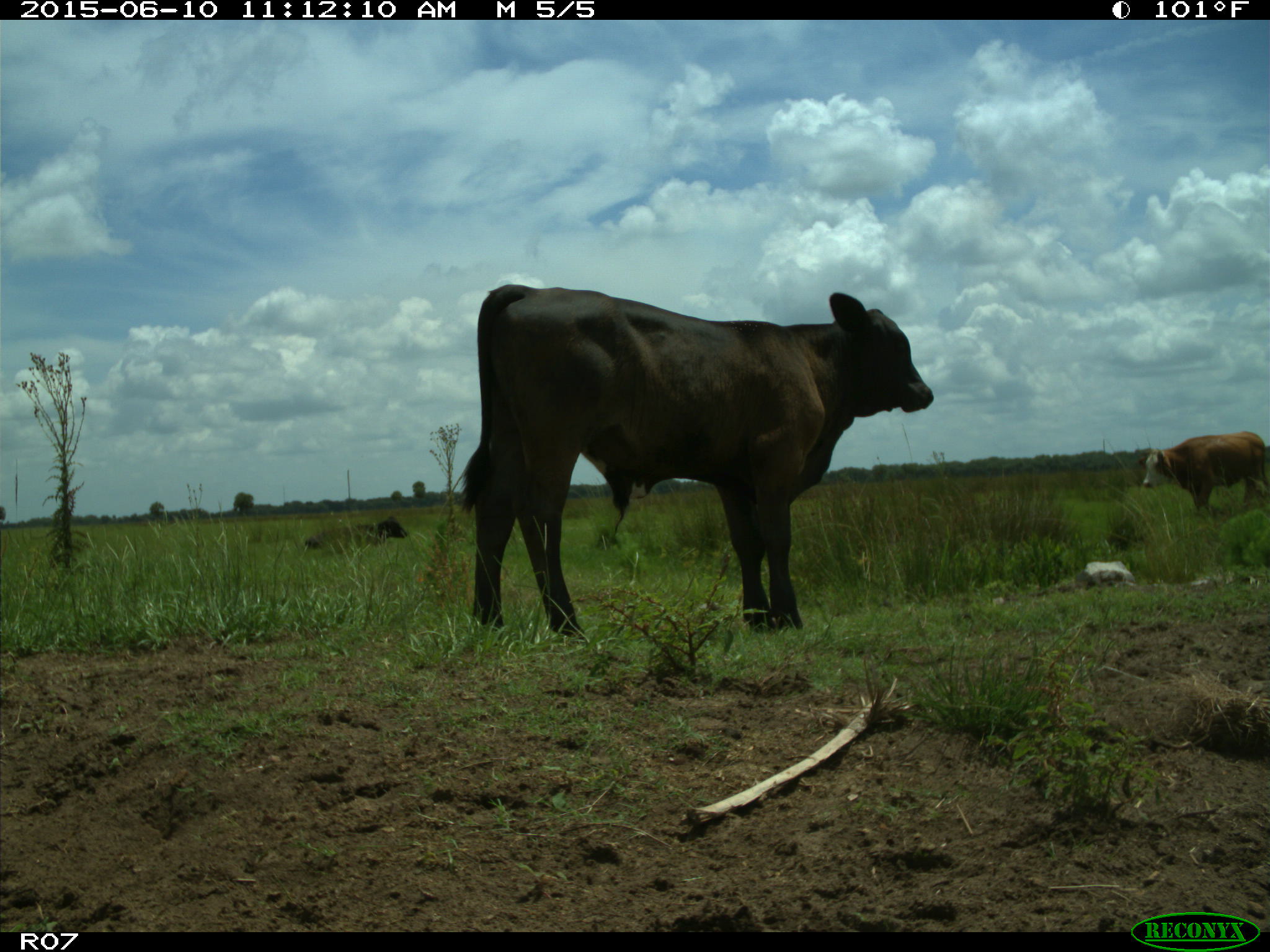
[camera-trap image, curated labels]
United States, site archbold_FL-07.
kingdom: Animalia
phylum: Chordata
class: Mammalia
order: Artiodactyla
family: Bovidae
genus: Bos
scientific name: Bos taurus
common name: domestic cow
Bos taurus (domestic cow).